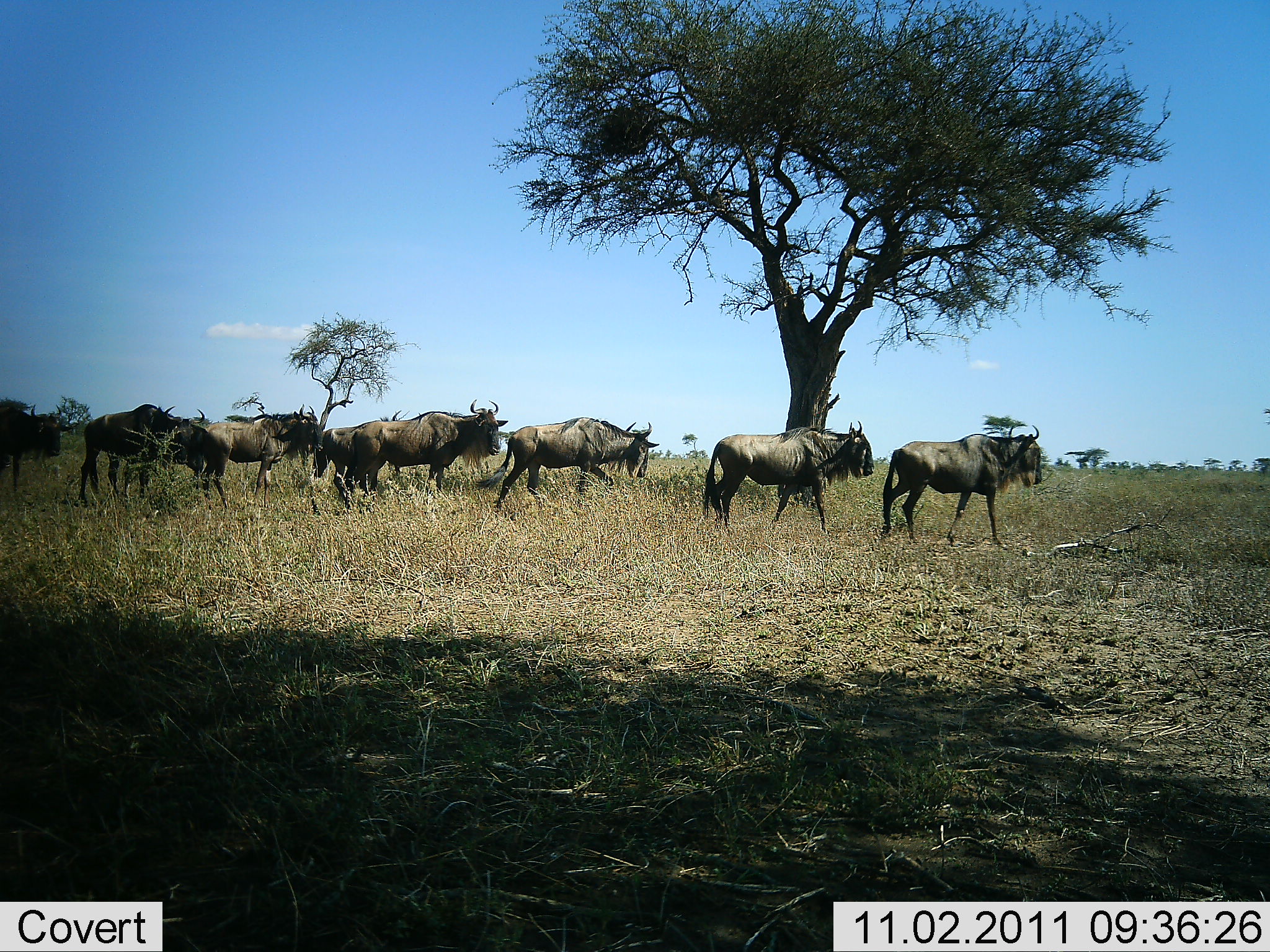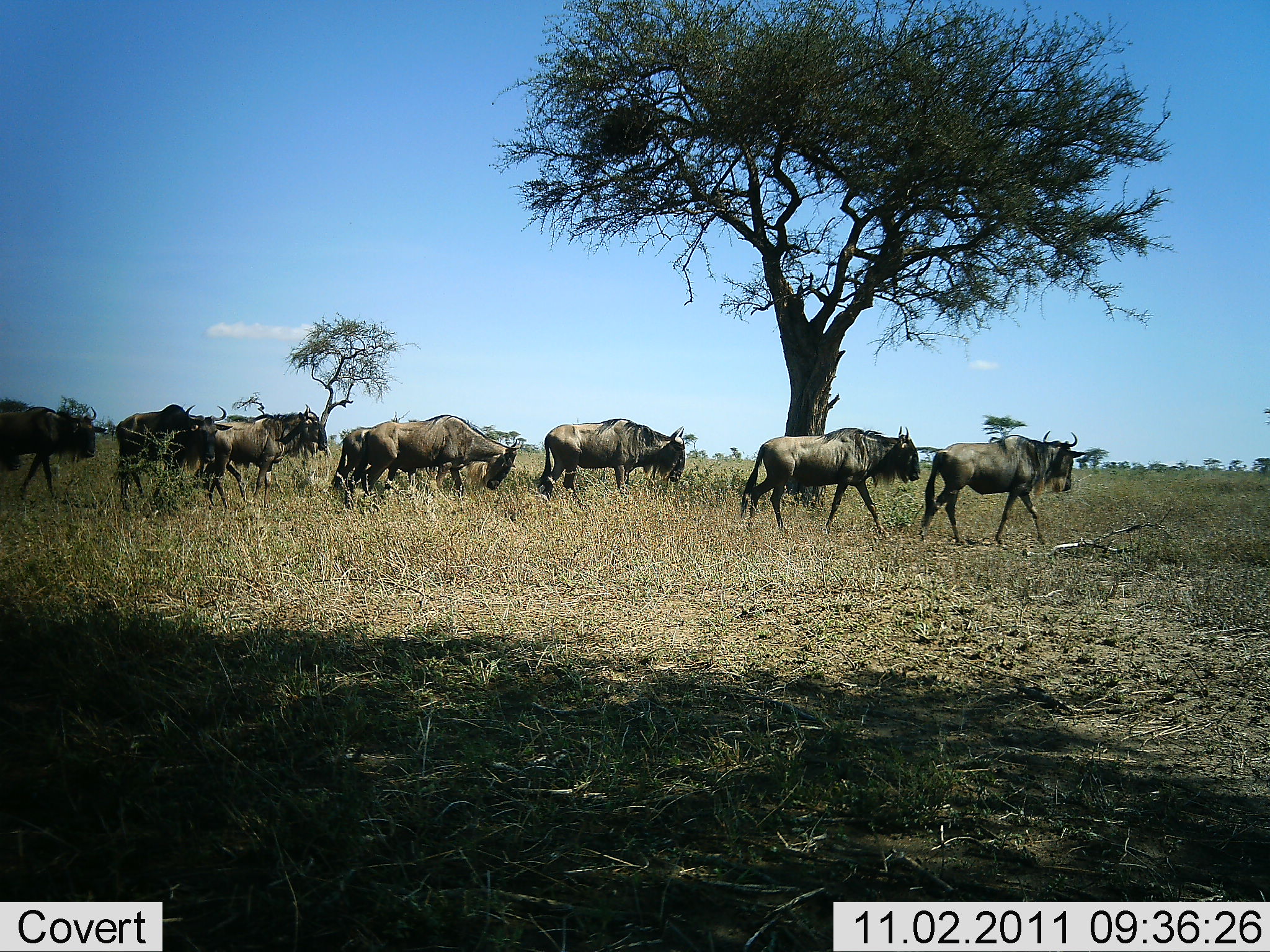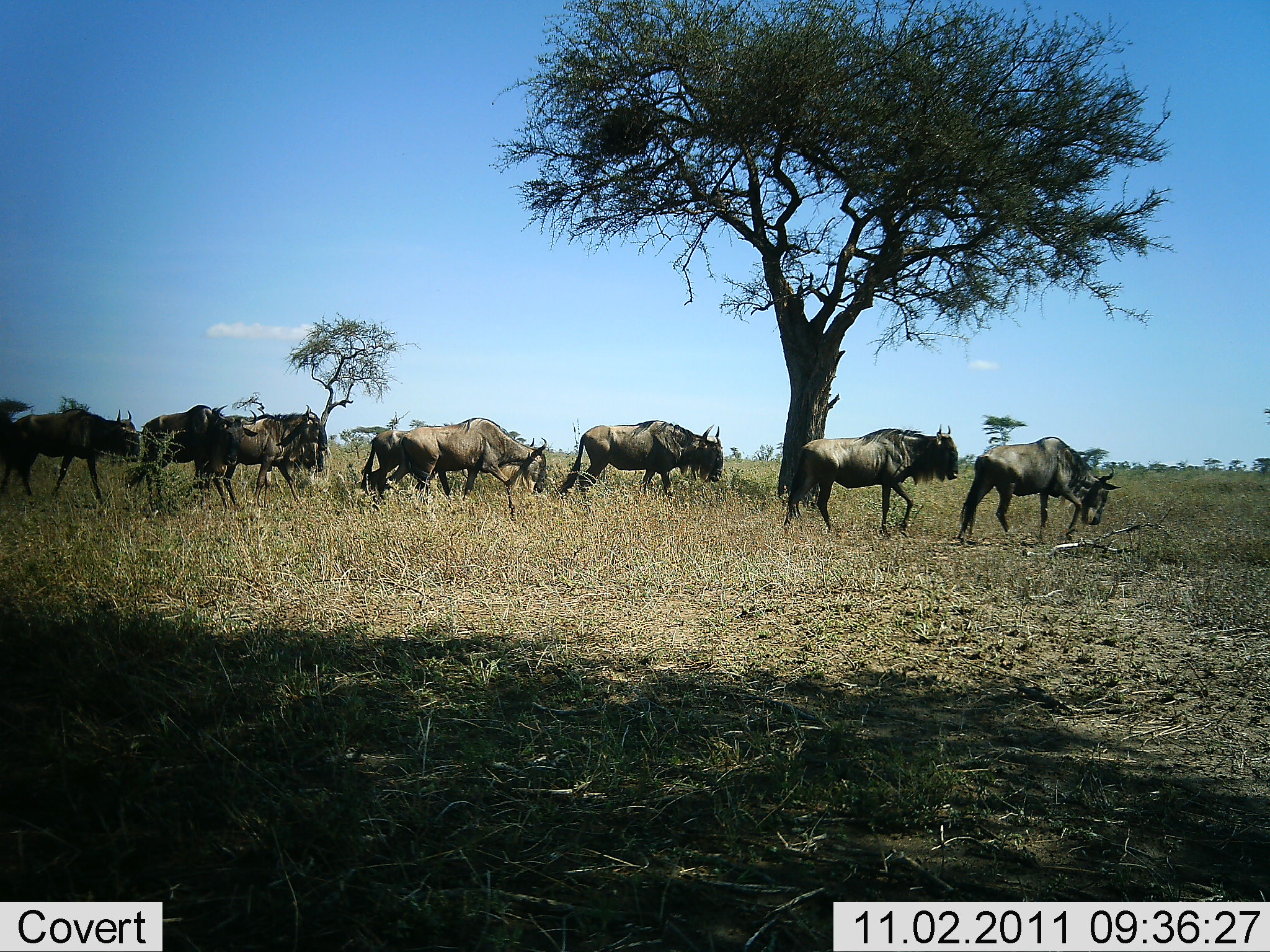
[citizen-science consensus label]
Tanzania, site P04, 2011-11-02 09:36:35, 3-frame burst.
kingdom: Animalia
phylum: Chordata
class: Mammalia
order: Artiodactyla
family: Bovidae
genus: Connochaetes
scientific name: Connochaetes taurinus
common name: blue wildebeest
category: wildebeest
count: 8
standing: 27%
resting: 0%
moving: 100%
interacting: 0%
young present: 0%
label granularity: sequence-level